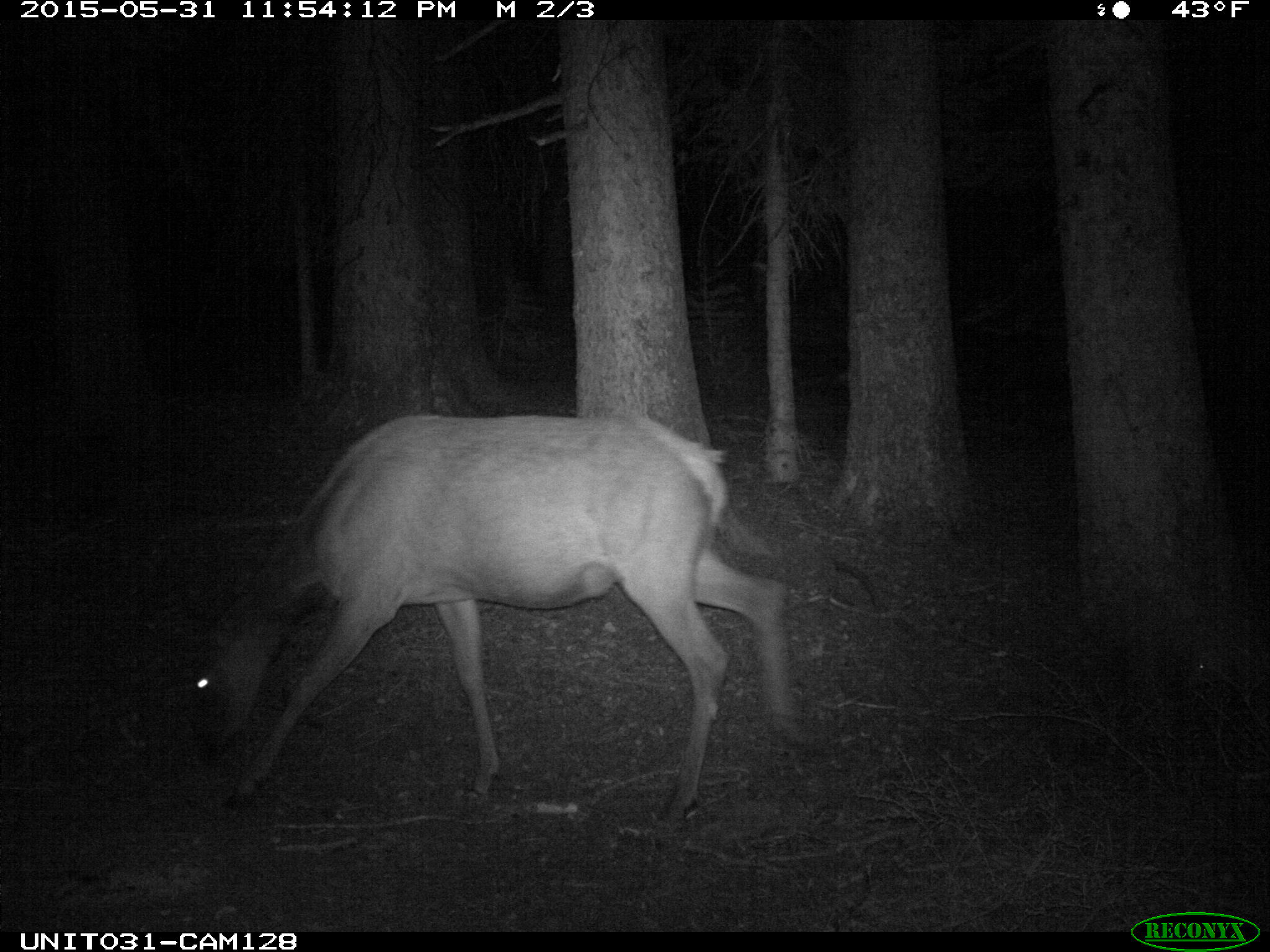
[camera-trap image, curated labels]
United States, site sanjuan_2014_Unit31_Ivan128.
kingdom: Animalia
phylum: Chordata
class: Mammalia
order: Artiodactyla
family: Cervidae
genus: Cervus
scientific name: Cervus elaphus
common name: red deer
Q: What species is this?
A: Cervus elaphus (red deer).